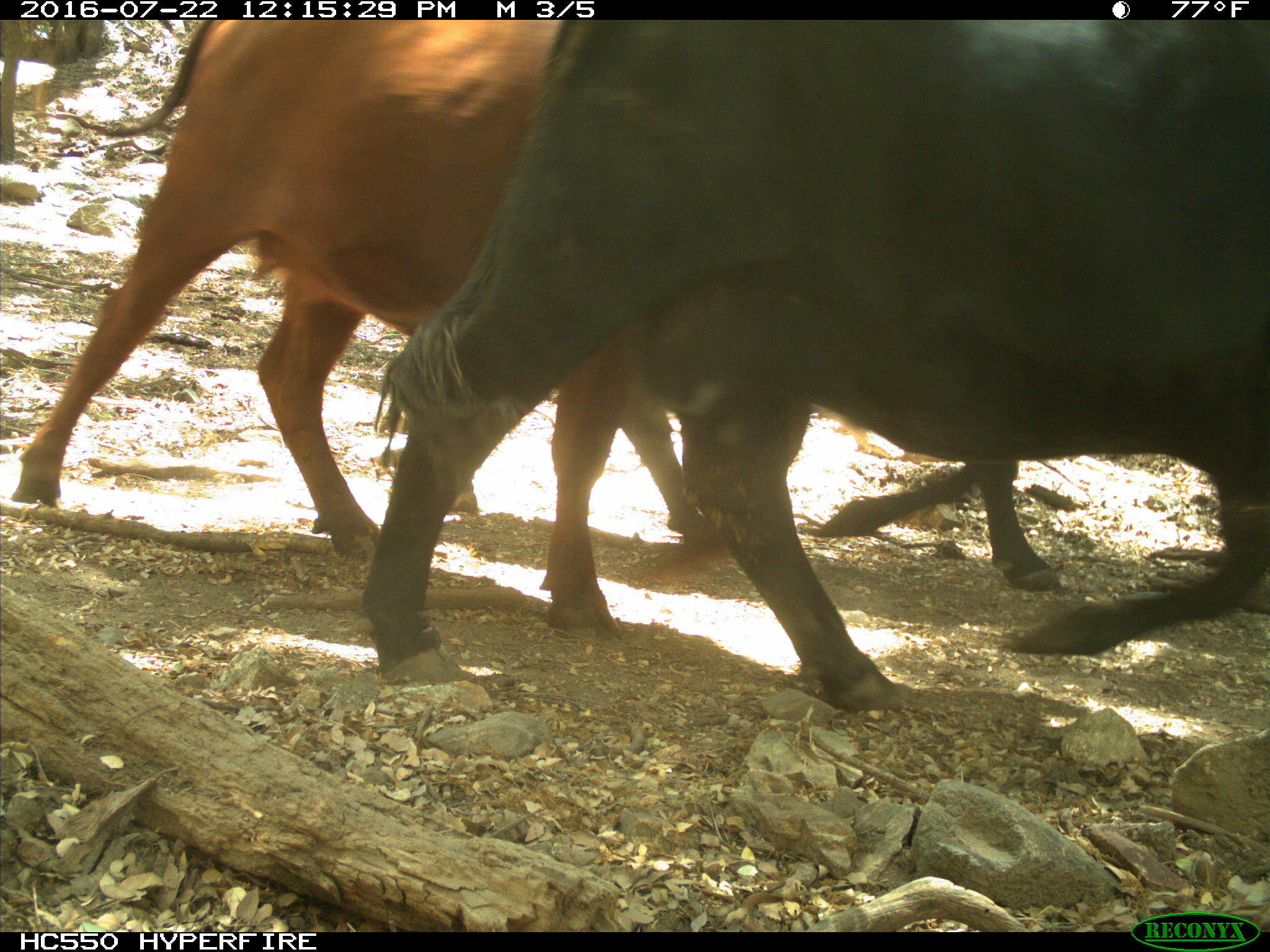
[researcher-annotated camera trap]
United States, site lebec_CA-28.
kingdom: Animalia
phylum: Chordata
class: Mammalia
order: Artiodactyla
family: Bovidae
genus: Bos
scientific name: Bos taurus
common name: domestic cow